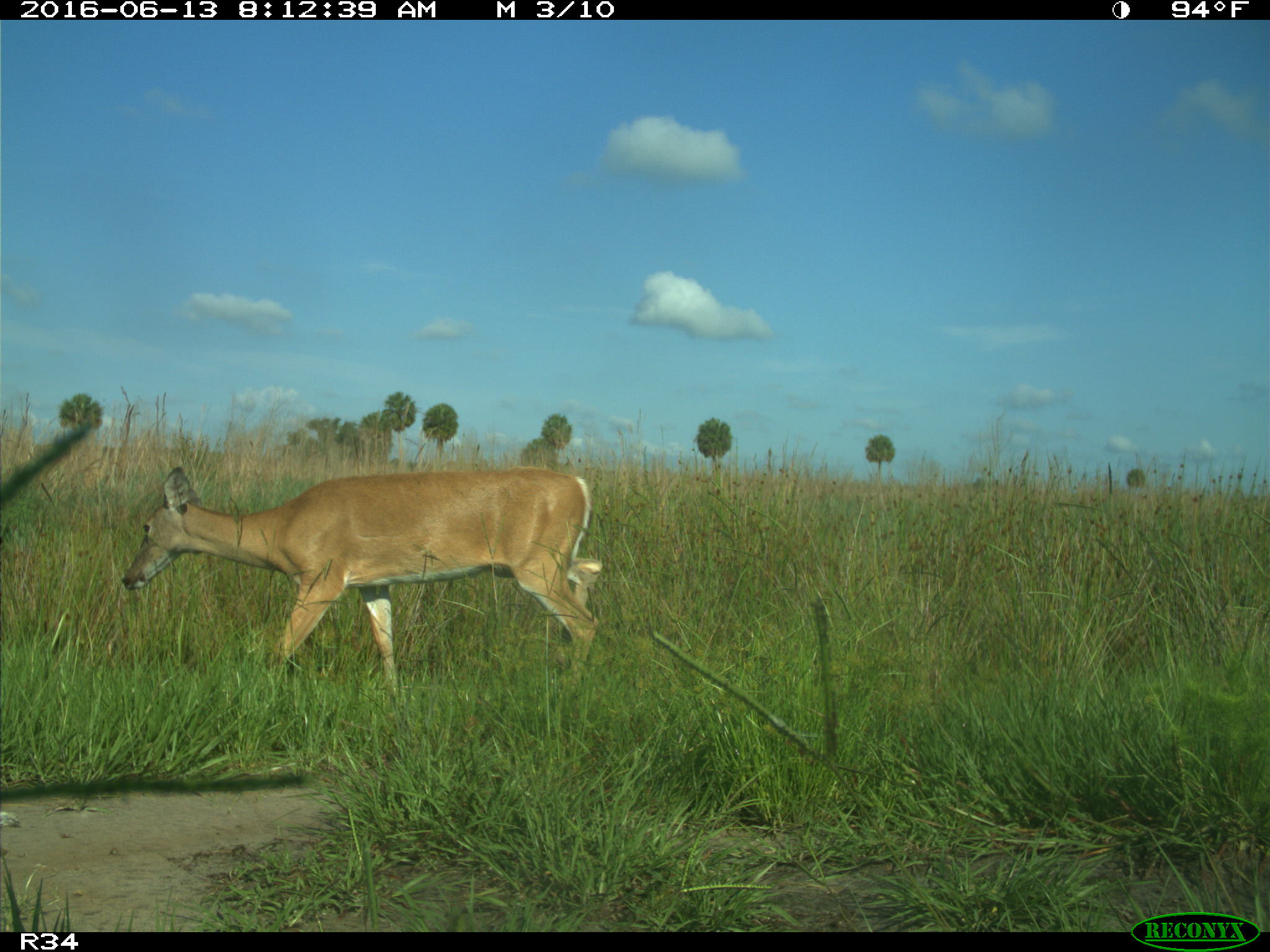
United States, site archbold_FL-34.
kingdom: Animalia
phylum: Chordata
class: Mammalia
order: Artiodactyla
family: Cervidae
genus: Odocoileus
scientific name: Odocoileus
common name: deer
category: unidentified deer